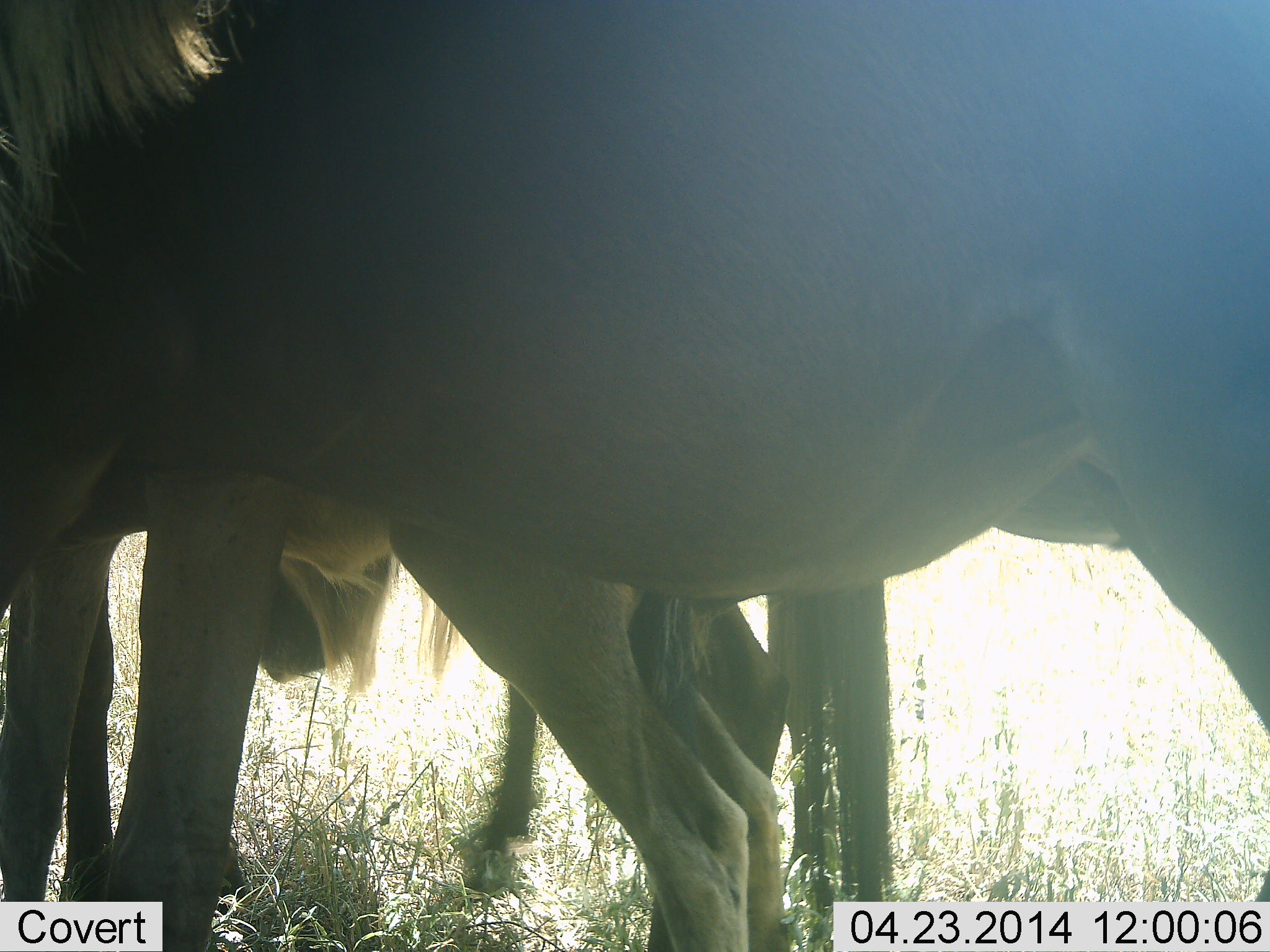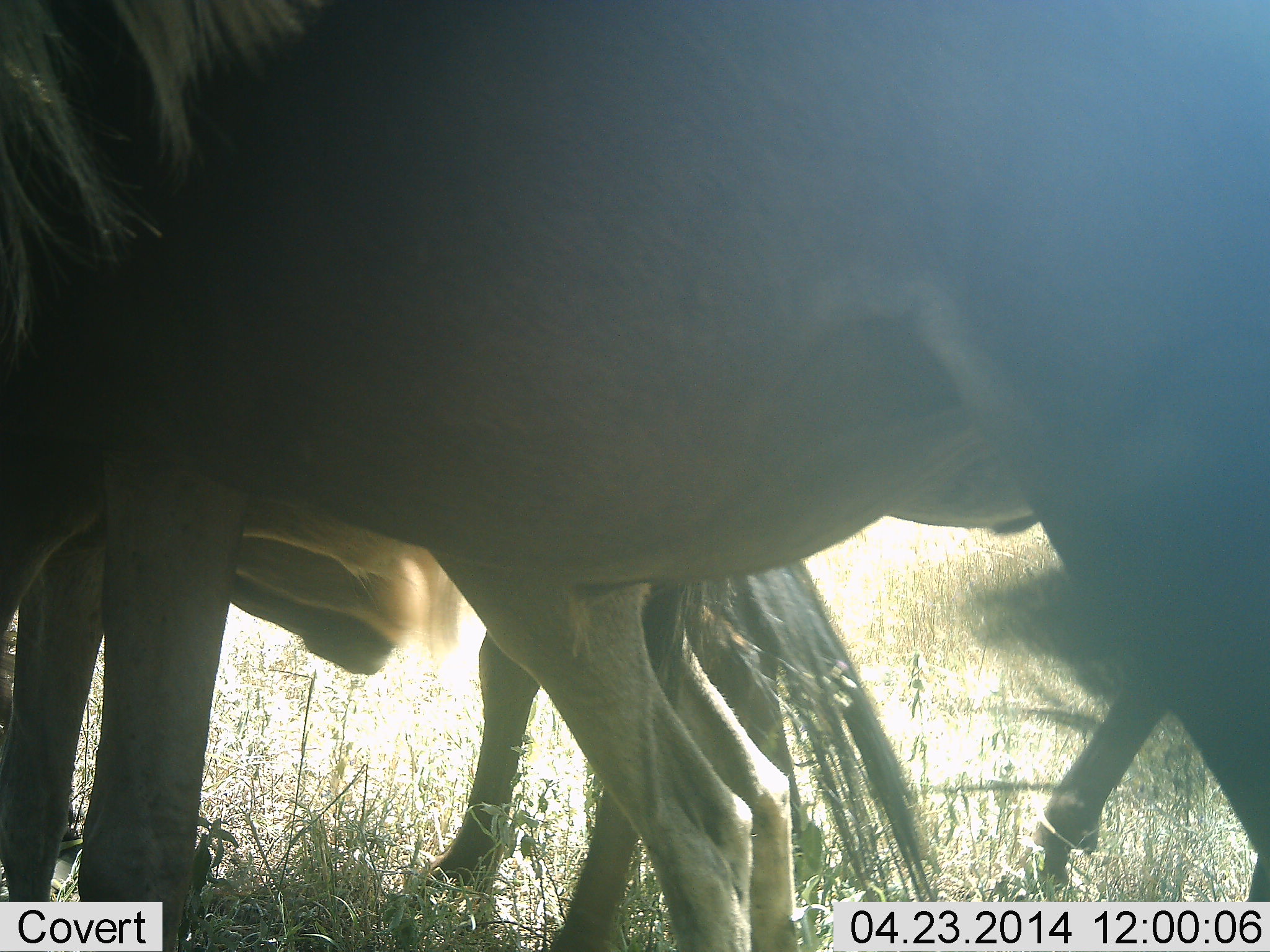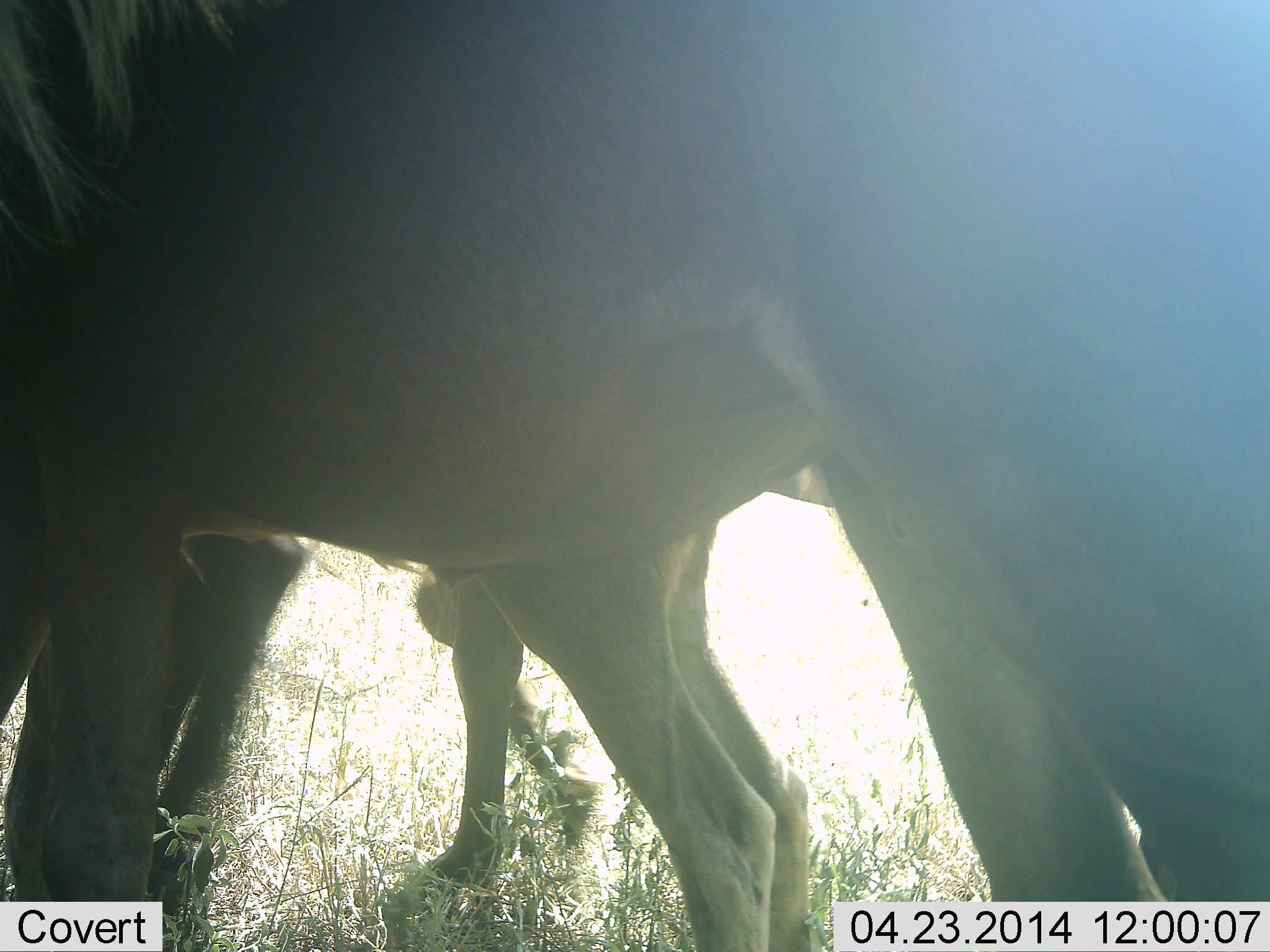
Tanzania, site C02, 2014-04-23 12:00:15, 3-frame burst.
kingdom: Animalia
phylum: Chordata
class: Mammalia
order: Artiodactyla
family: Bovidae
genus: Connochaetes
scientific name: Connochaetes taurinus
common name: blue wildebeest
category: wildebeest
Wildebeest (blue wildebeest) (Connochaetes taurinus), count 4. Behavior (volunteer vote fractions): standing 60%, resting 0%, moving 40%, interacting 0%. Young present (vote fraction): 10%. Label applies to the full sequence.